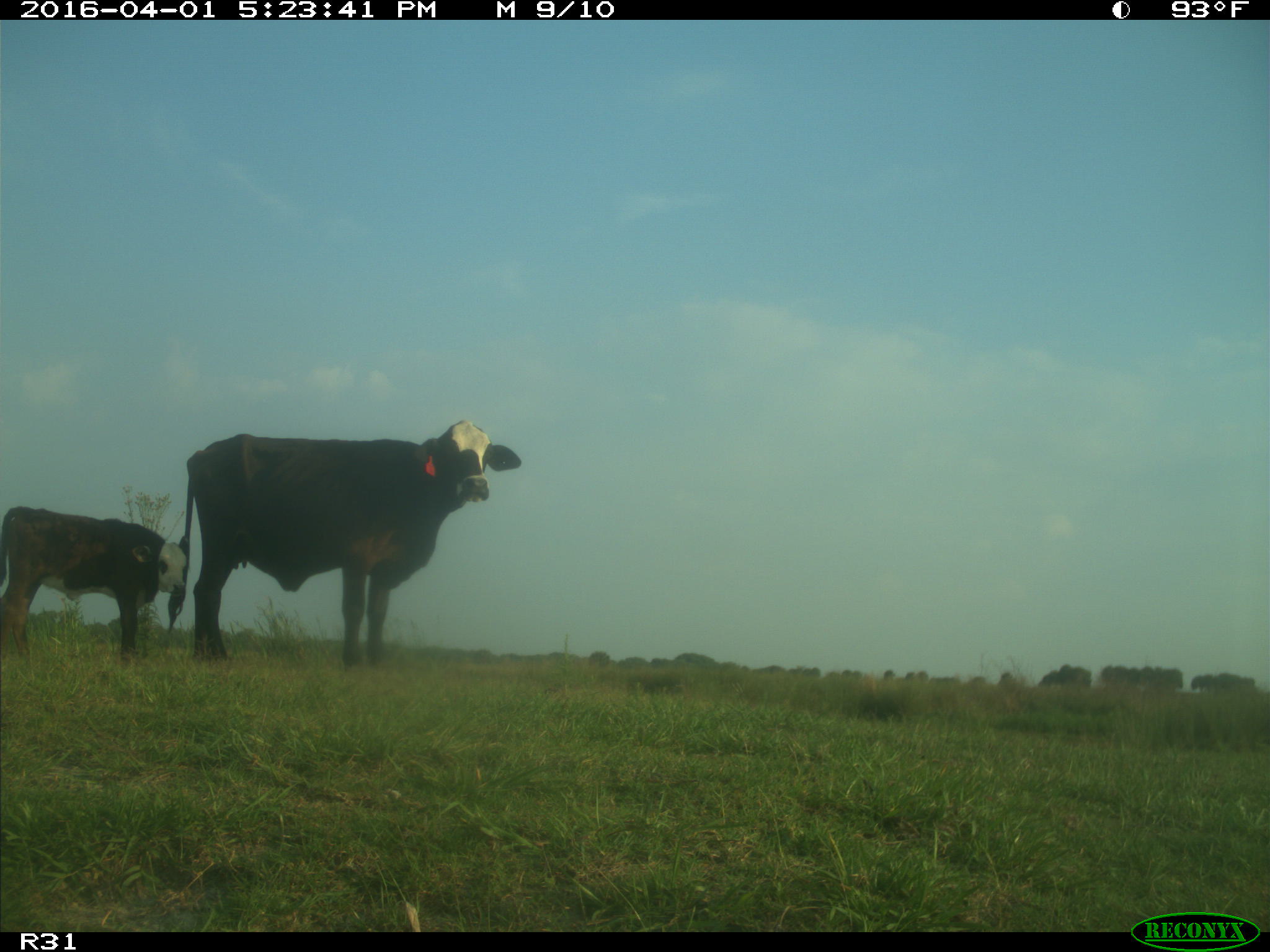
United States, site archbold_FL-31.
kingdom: Animalia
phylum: Chordata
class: Mammalia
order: Artiodactyla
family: Bovidae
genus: Bos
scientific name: Bos taurus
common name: domestic cow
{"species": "Bos taurus (domestic cow)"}